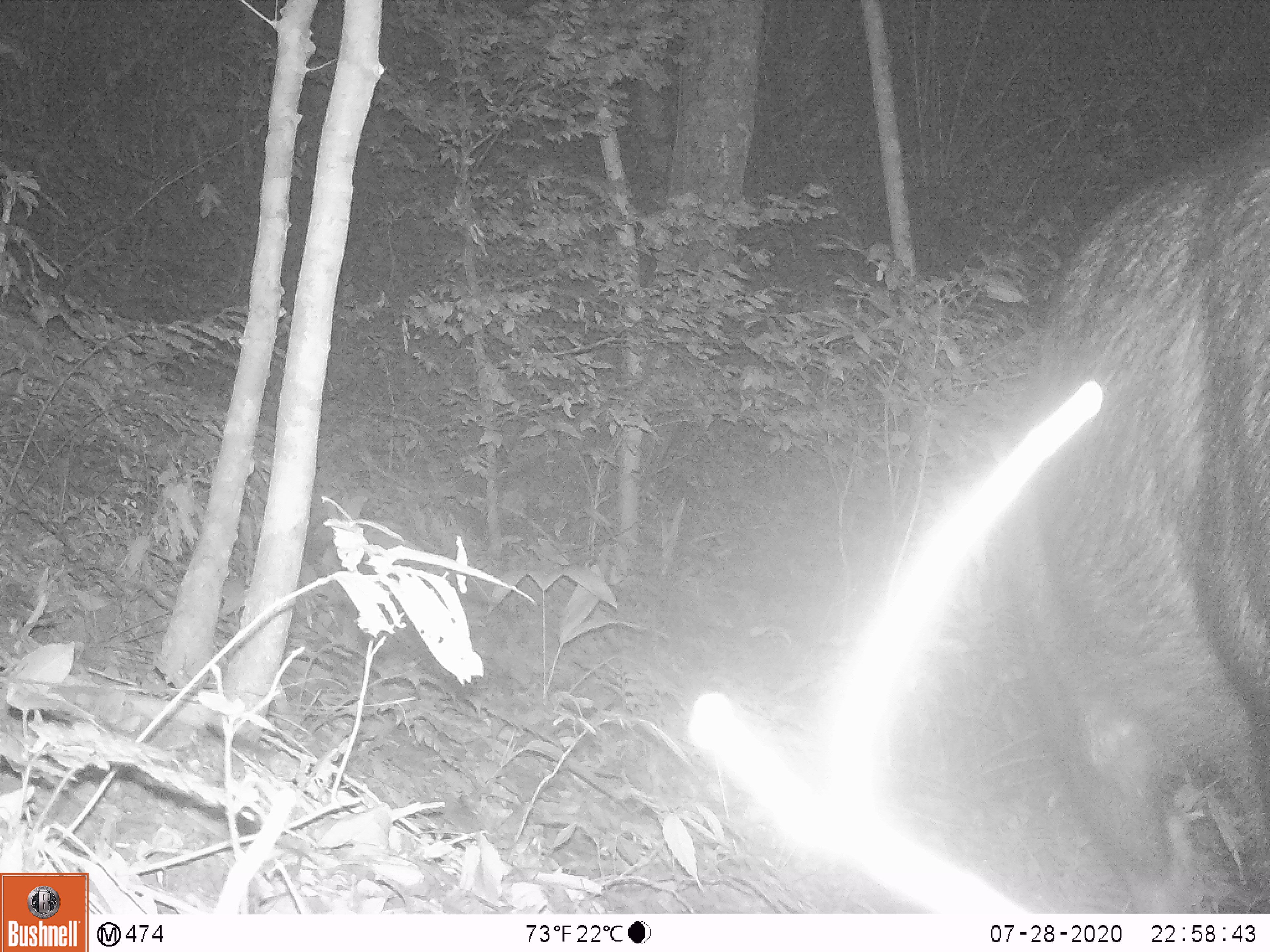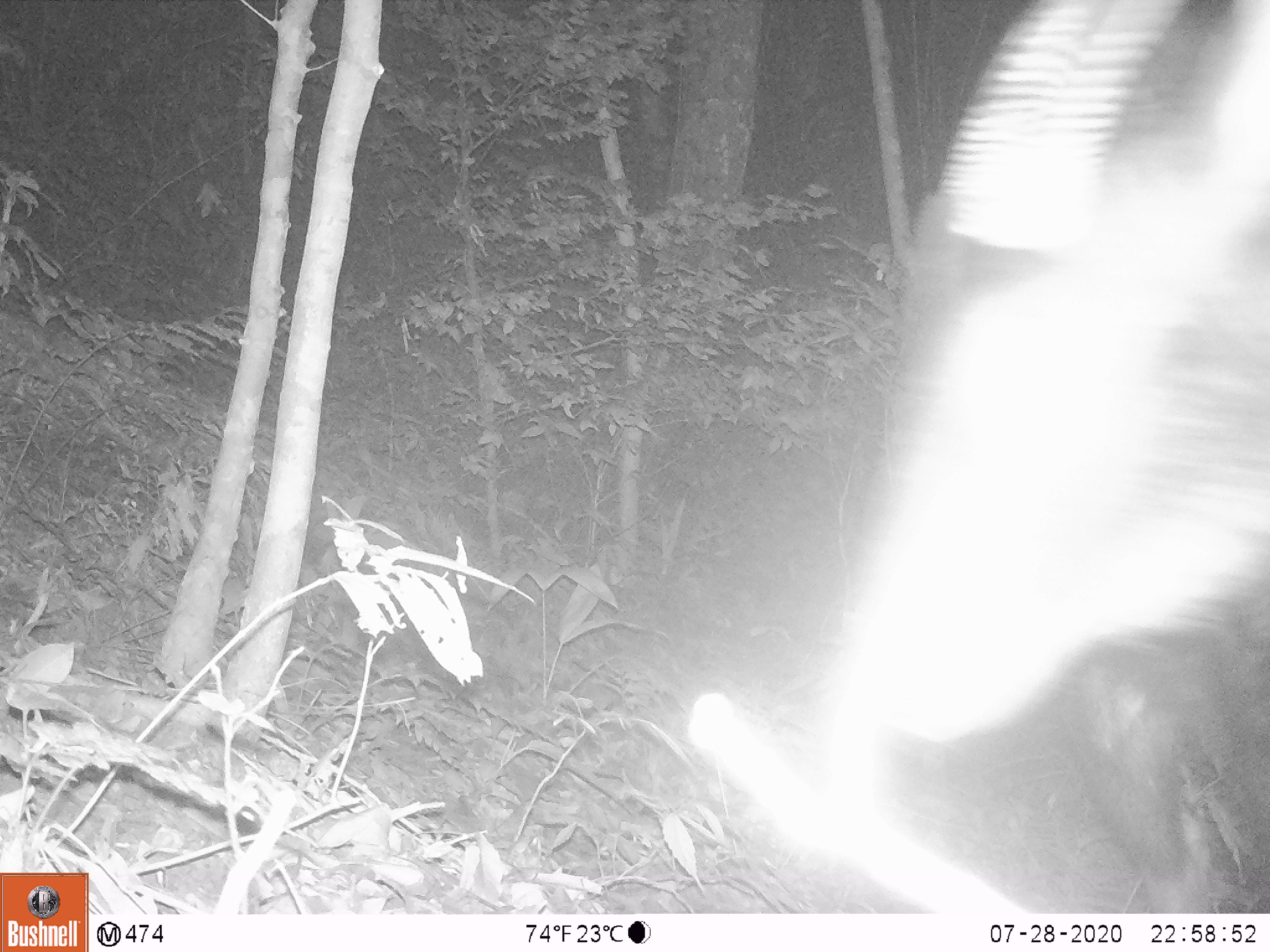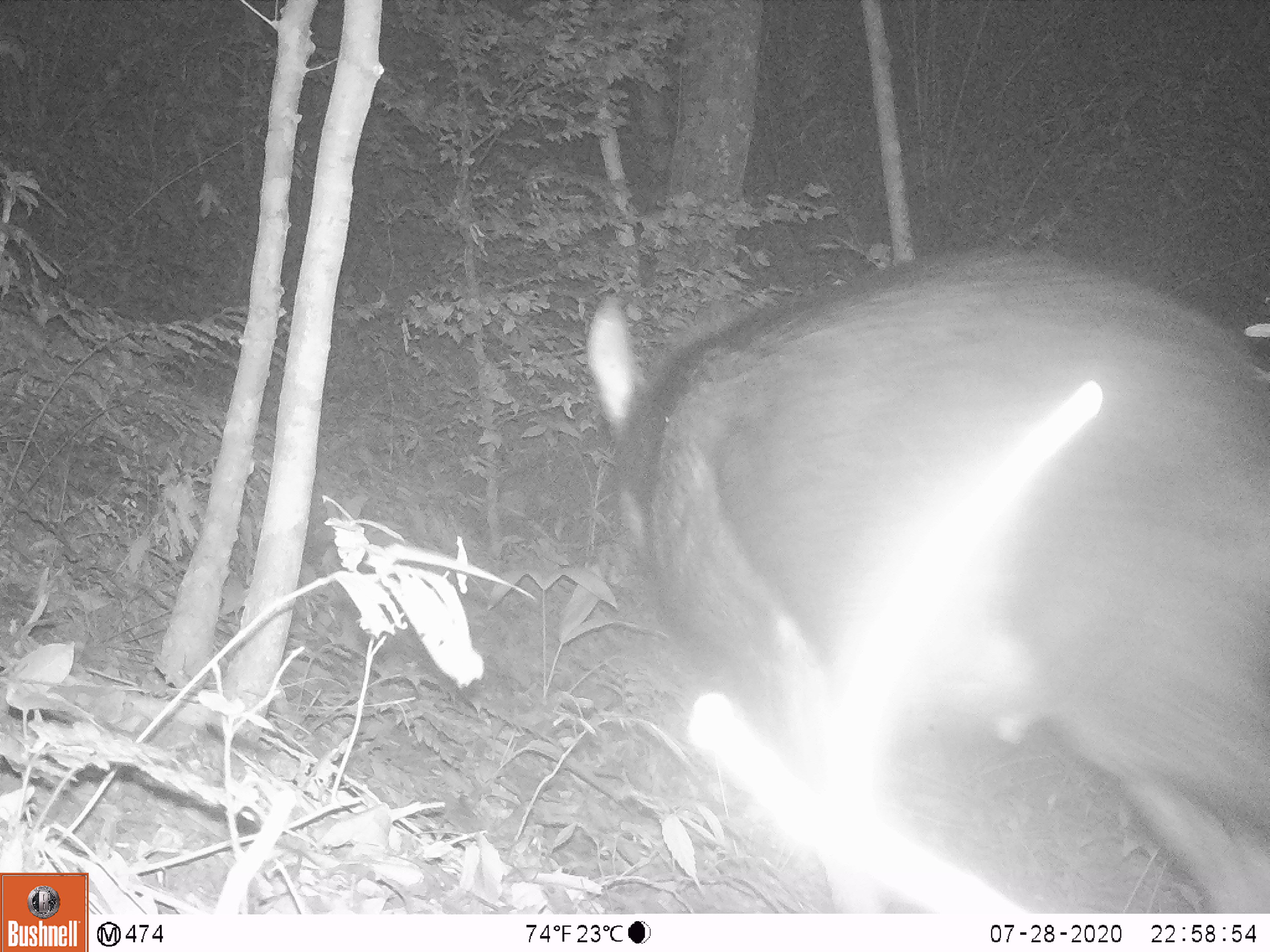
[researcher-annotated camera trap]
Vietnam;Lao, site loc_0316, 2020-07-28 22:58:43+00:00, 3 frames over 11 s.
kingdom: Animalia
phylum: Chordata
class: Mammalia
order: Artiodactyla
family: Bovidae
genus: Capricornis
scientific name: Capricornis sumatraensis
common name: chinese serow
Chinese serow (Capricornis sumatraensis). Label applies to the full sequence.